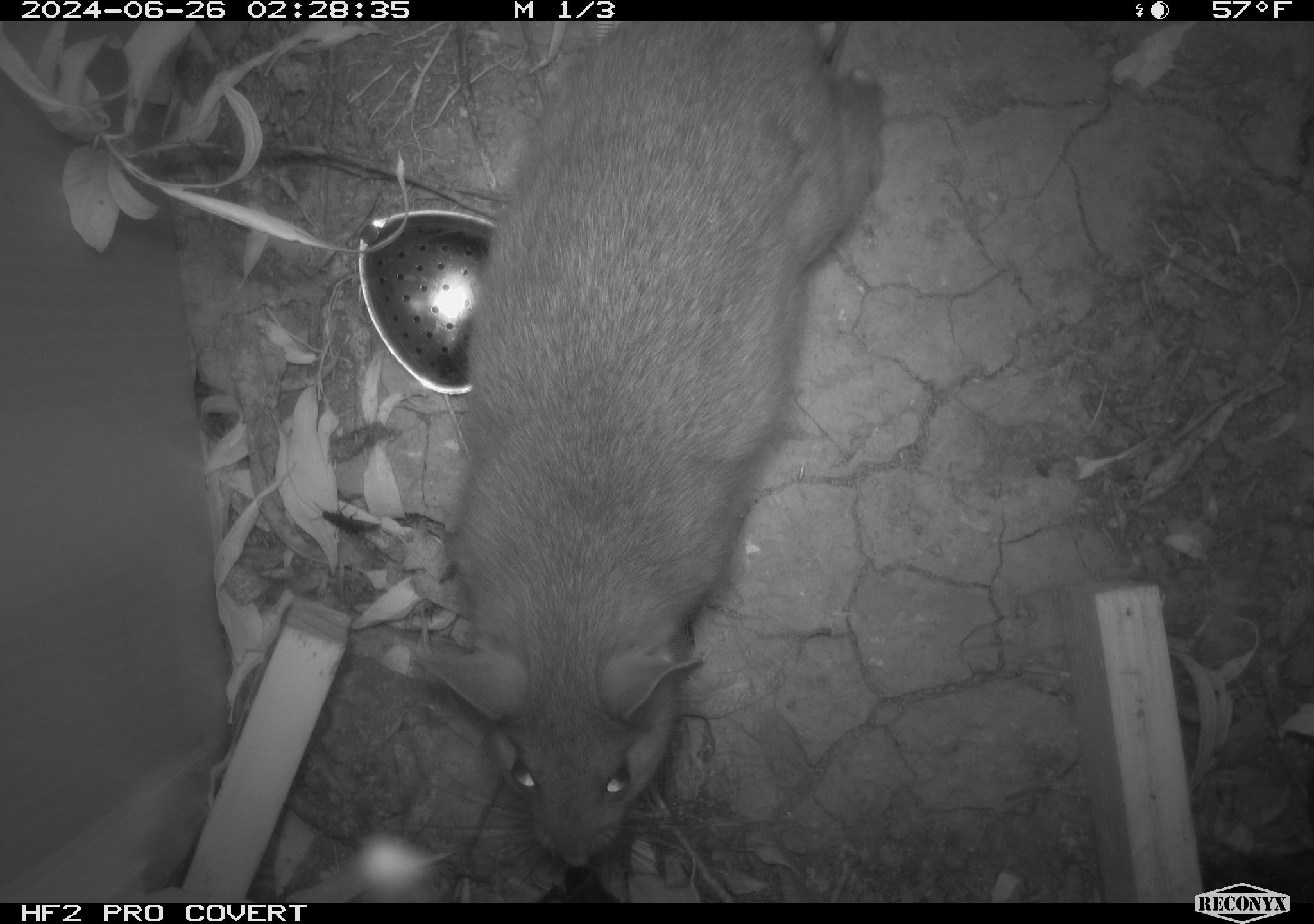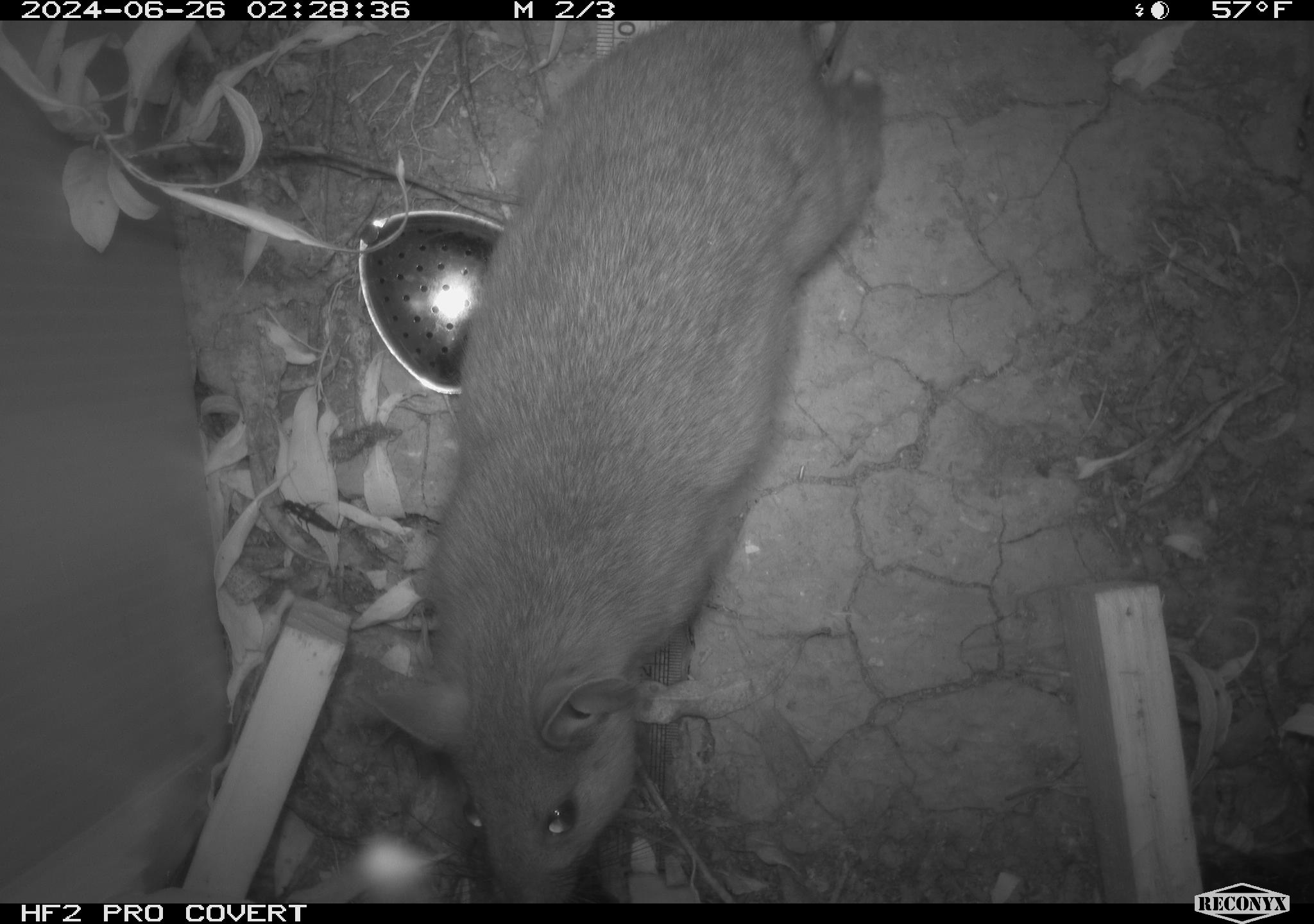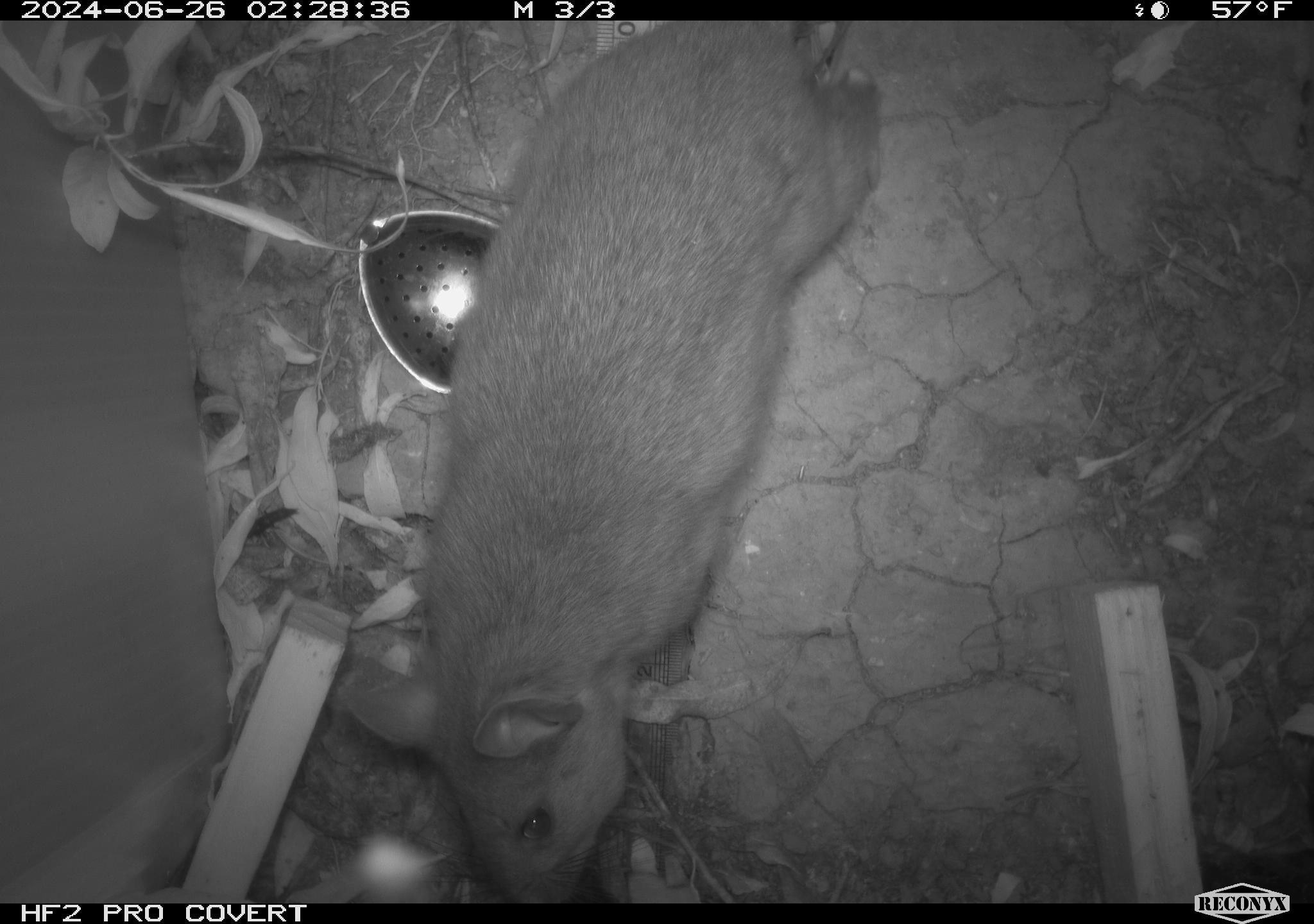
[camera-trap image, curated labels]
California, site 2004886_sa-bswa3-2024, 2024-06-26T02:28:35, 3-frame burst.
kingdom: Animalia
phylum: Chordata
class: Mammalia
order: Rodentia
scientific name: Rodentia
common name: woodrat or rat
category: woodrat or rat species